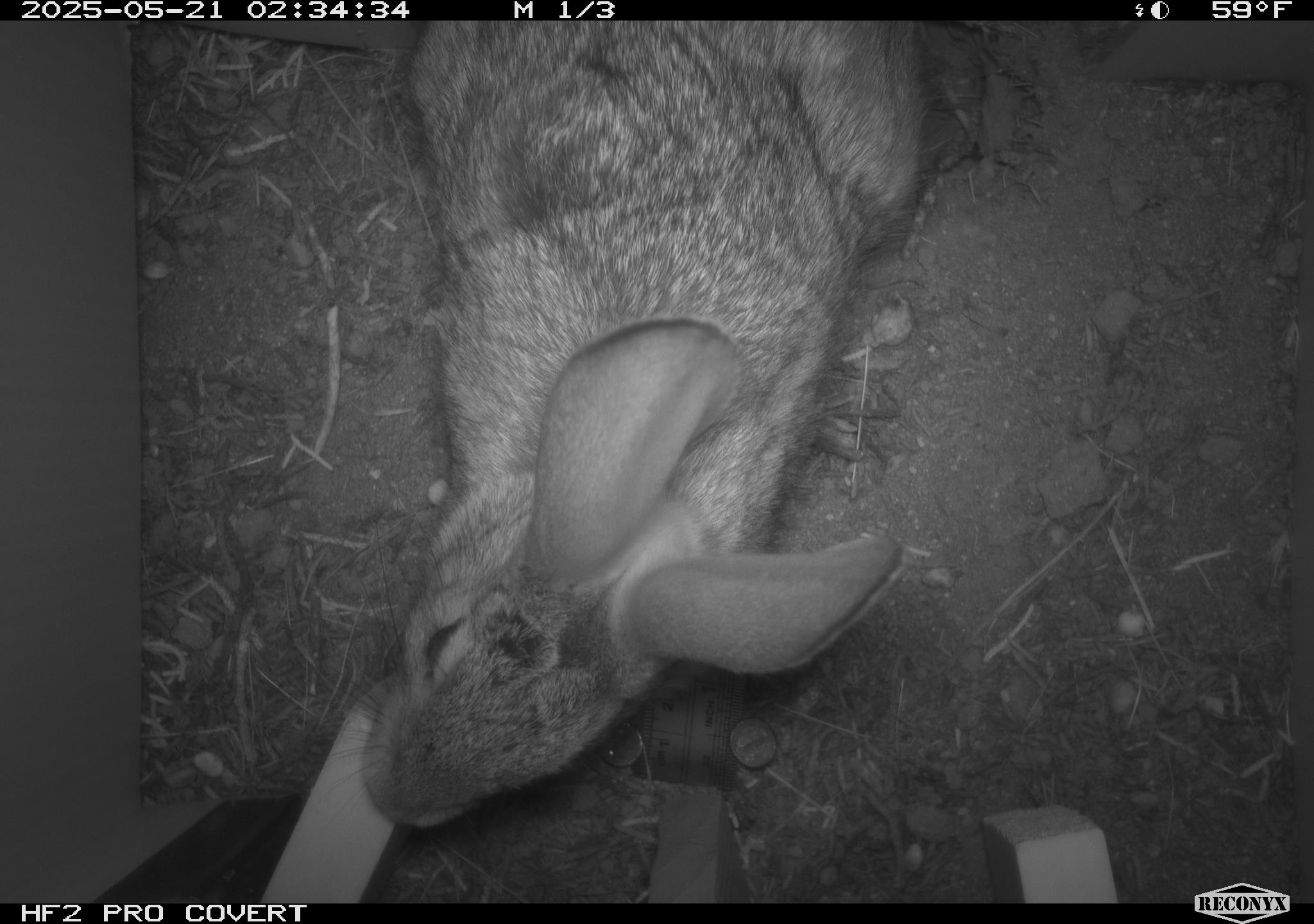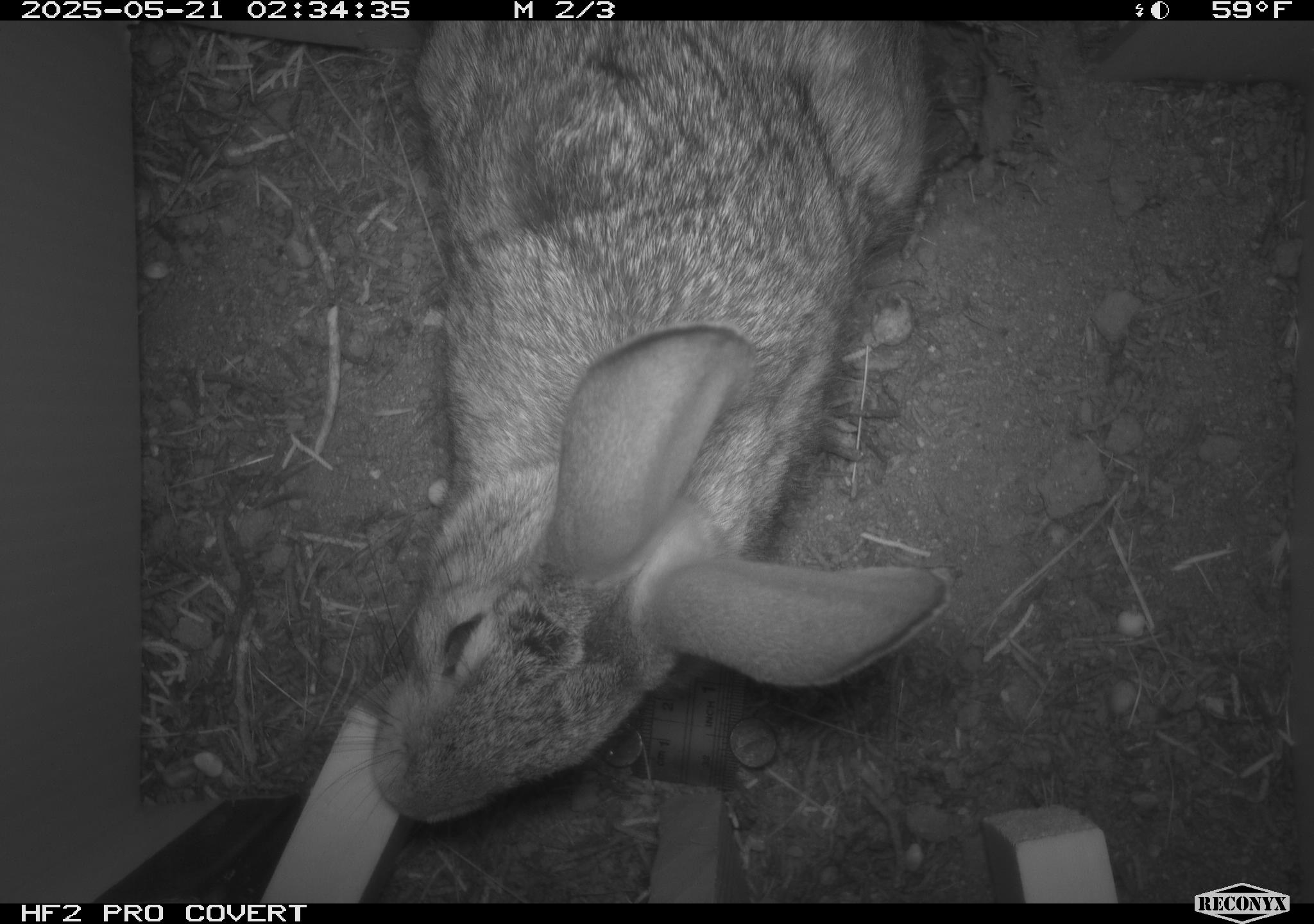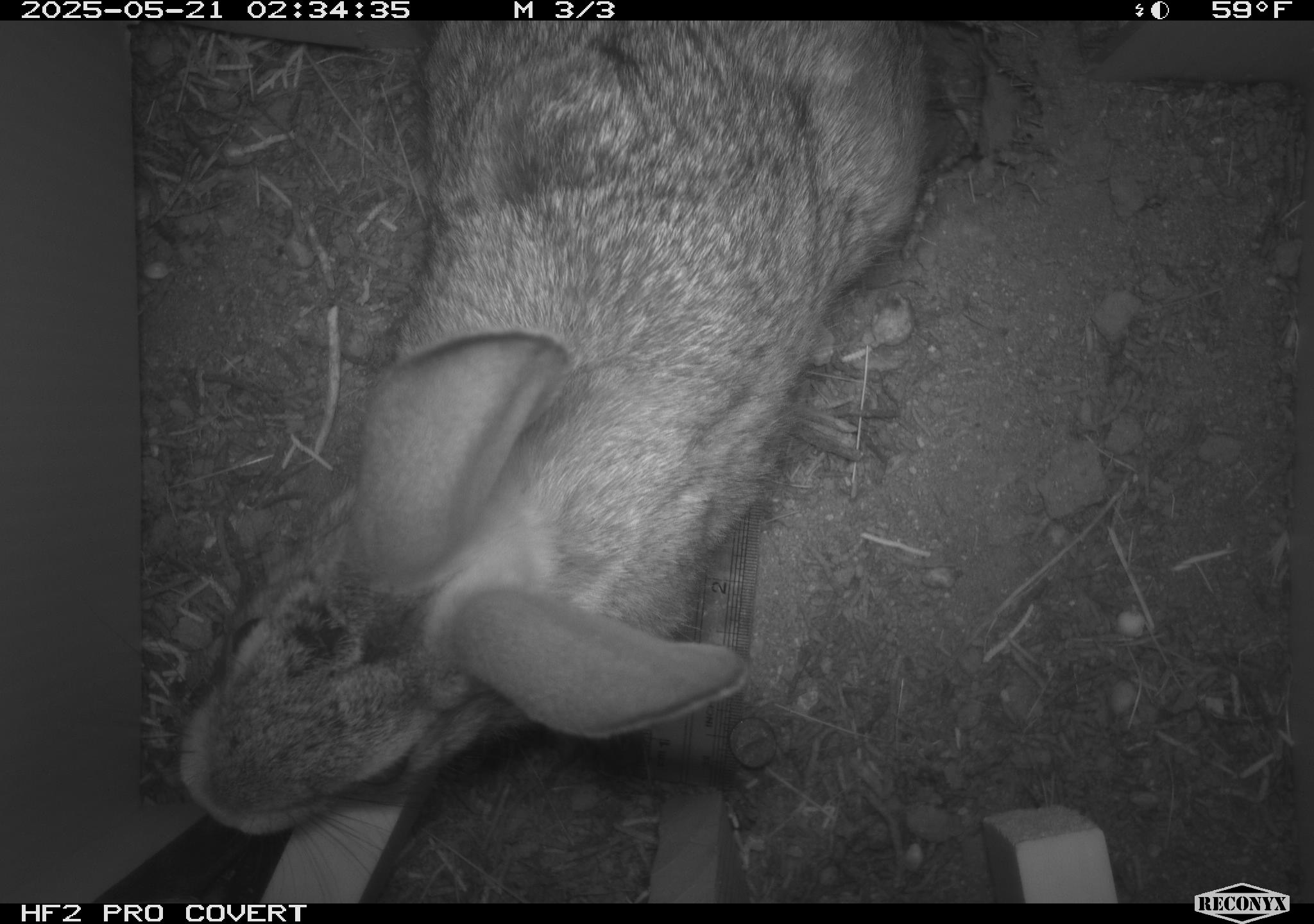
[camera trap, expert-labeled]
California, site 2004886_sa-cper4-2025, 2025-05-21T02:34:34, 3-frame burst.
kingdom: Animalia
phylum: Chordata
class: Mammalia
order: Lagomorpha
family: Leporidae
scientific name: Leporidae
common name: rabbit or hare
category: rabbit and hare family